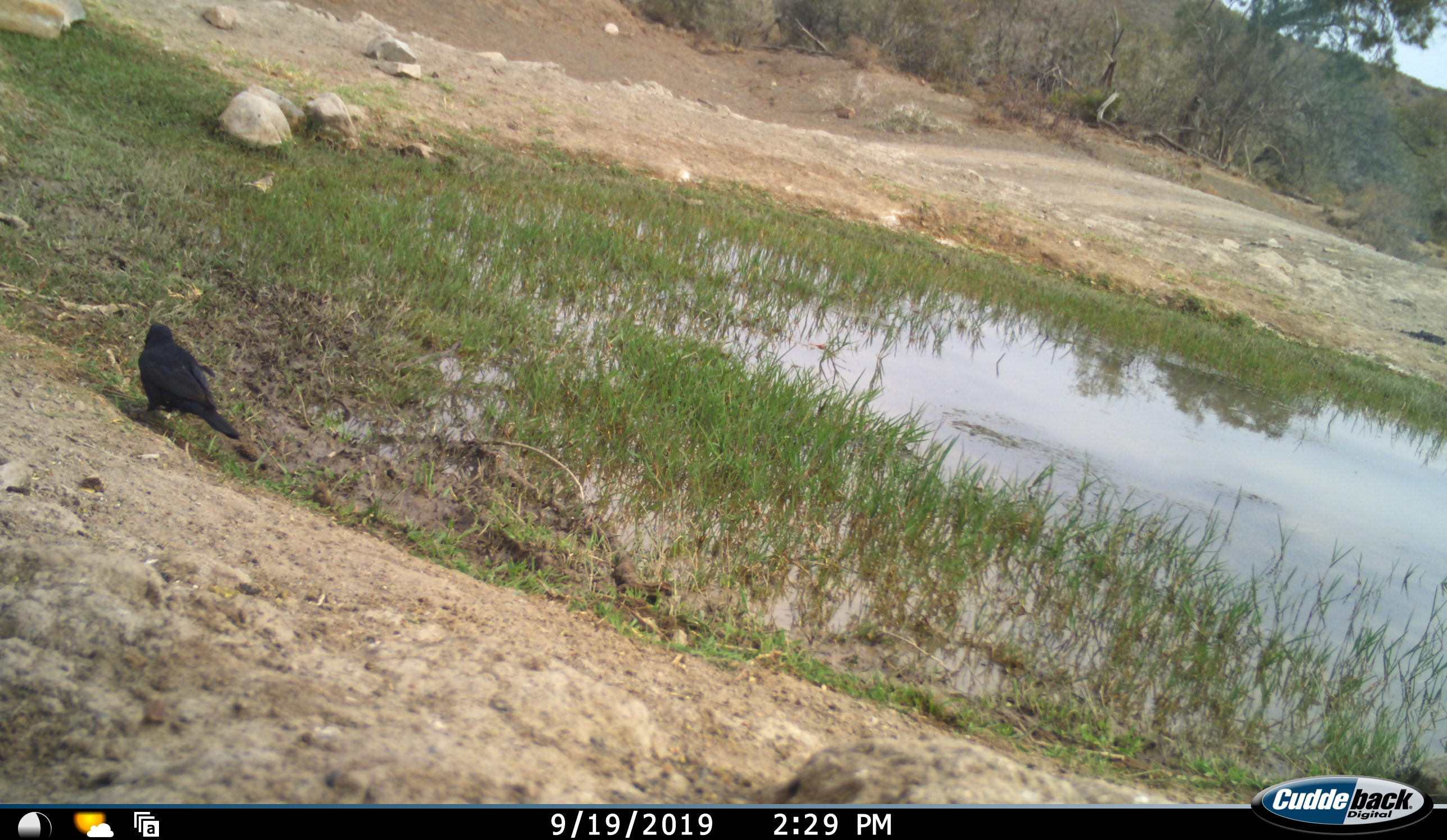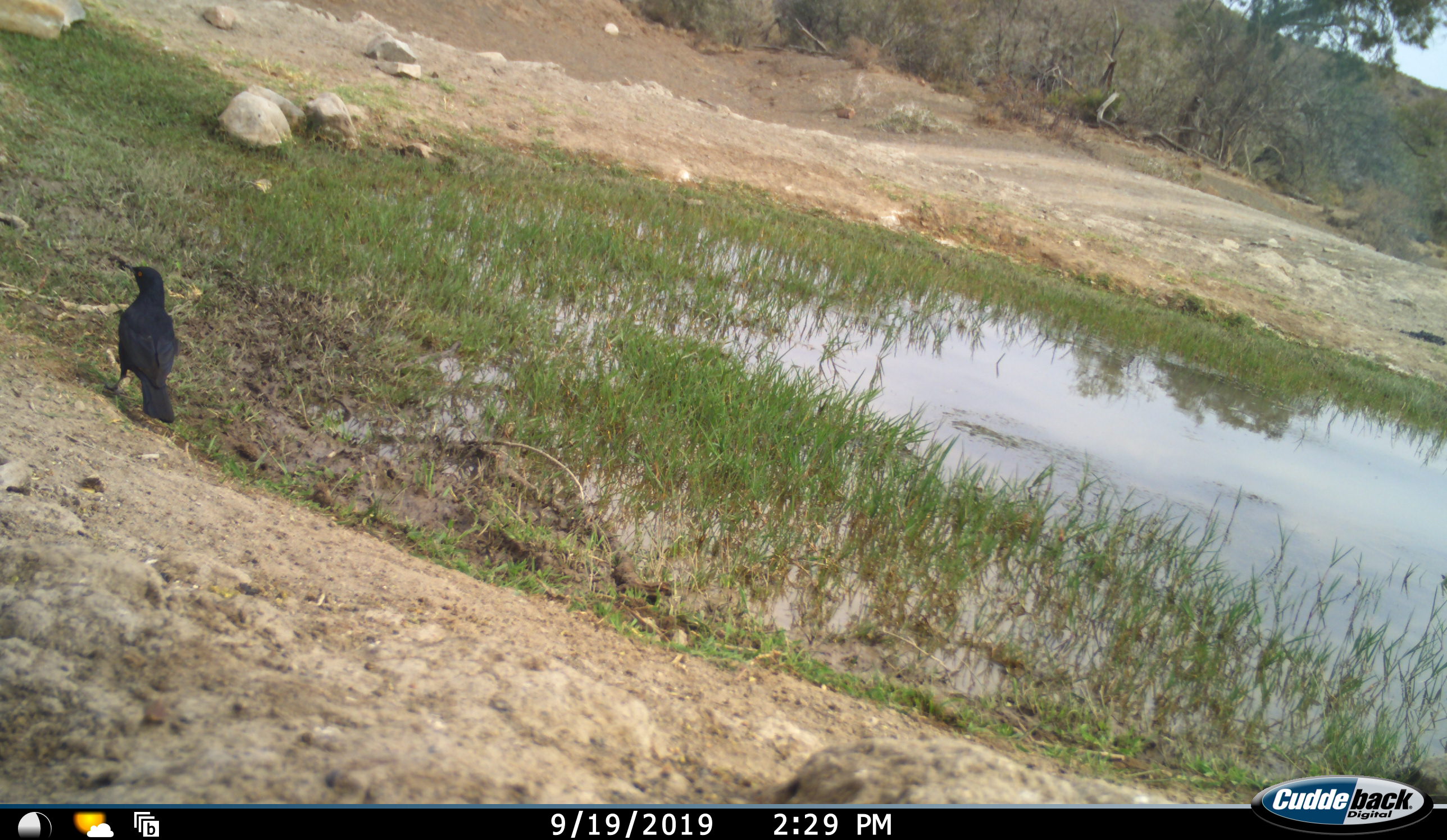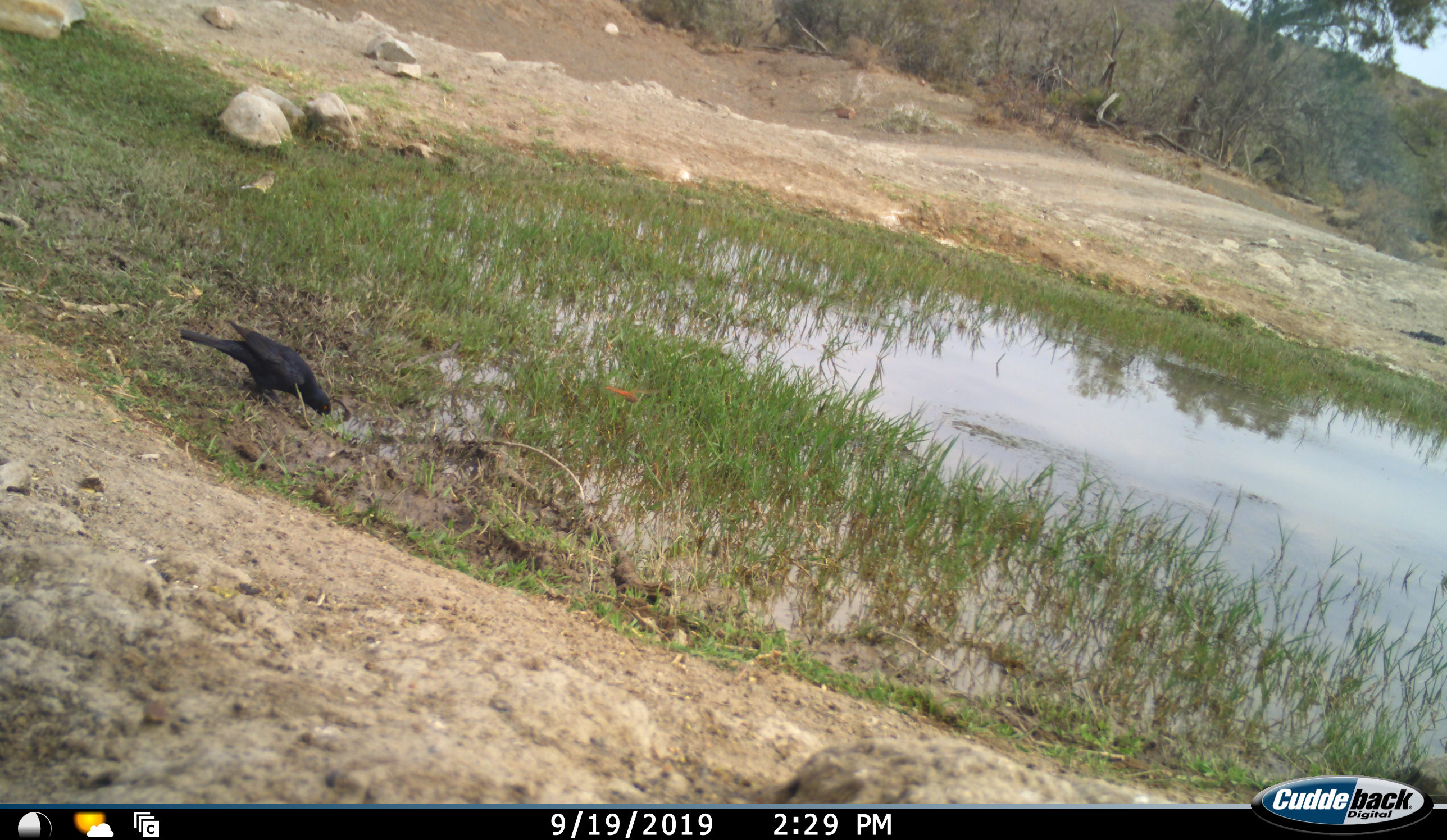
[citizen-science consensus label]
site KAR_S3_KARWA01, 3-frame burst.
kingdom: Animalia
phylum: Chordata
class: Aves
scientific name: Aves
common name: bird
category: birdother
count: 1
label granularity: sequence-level